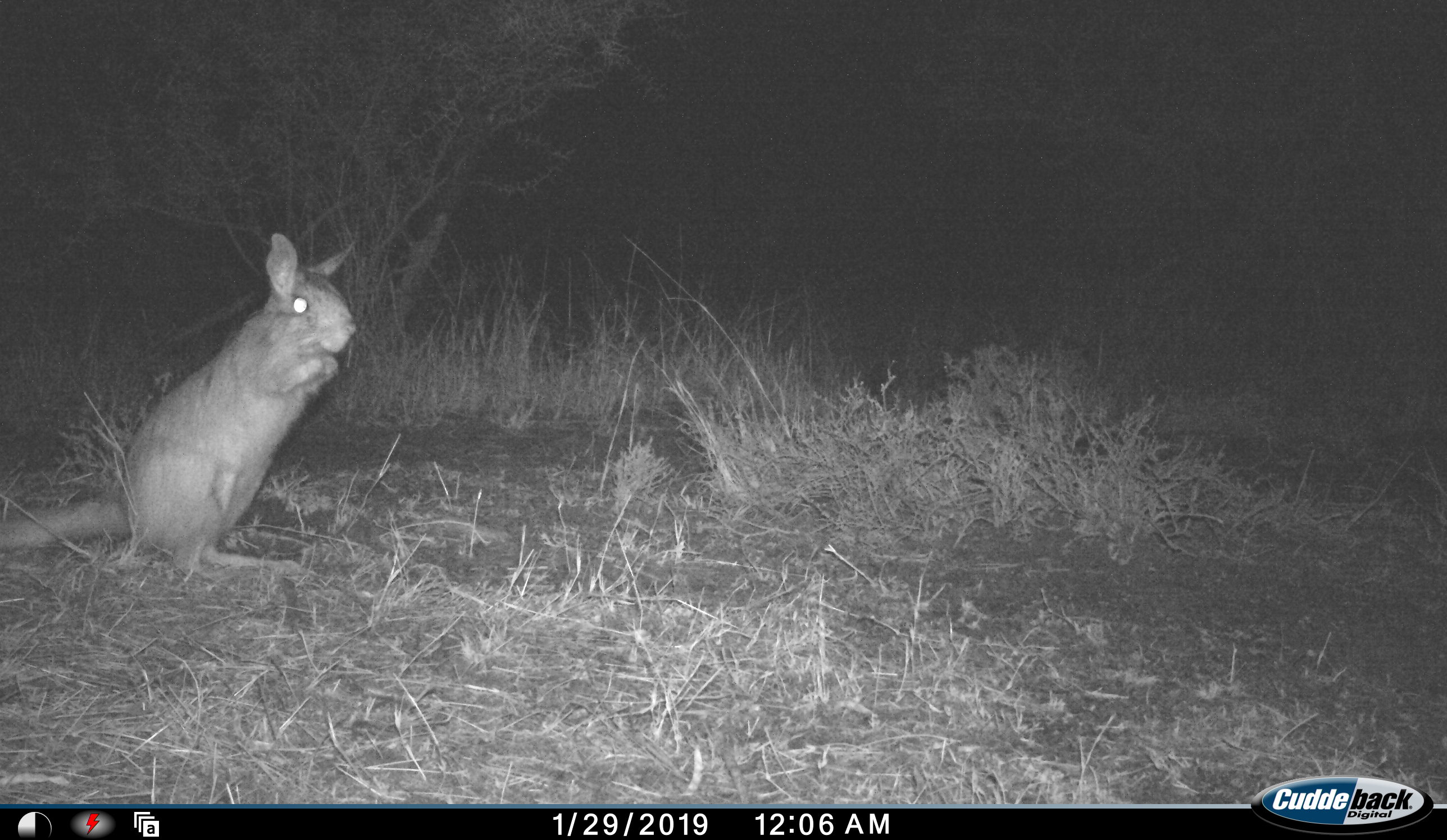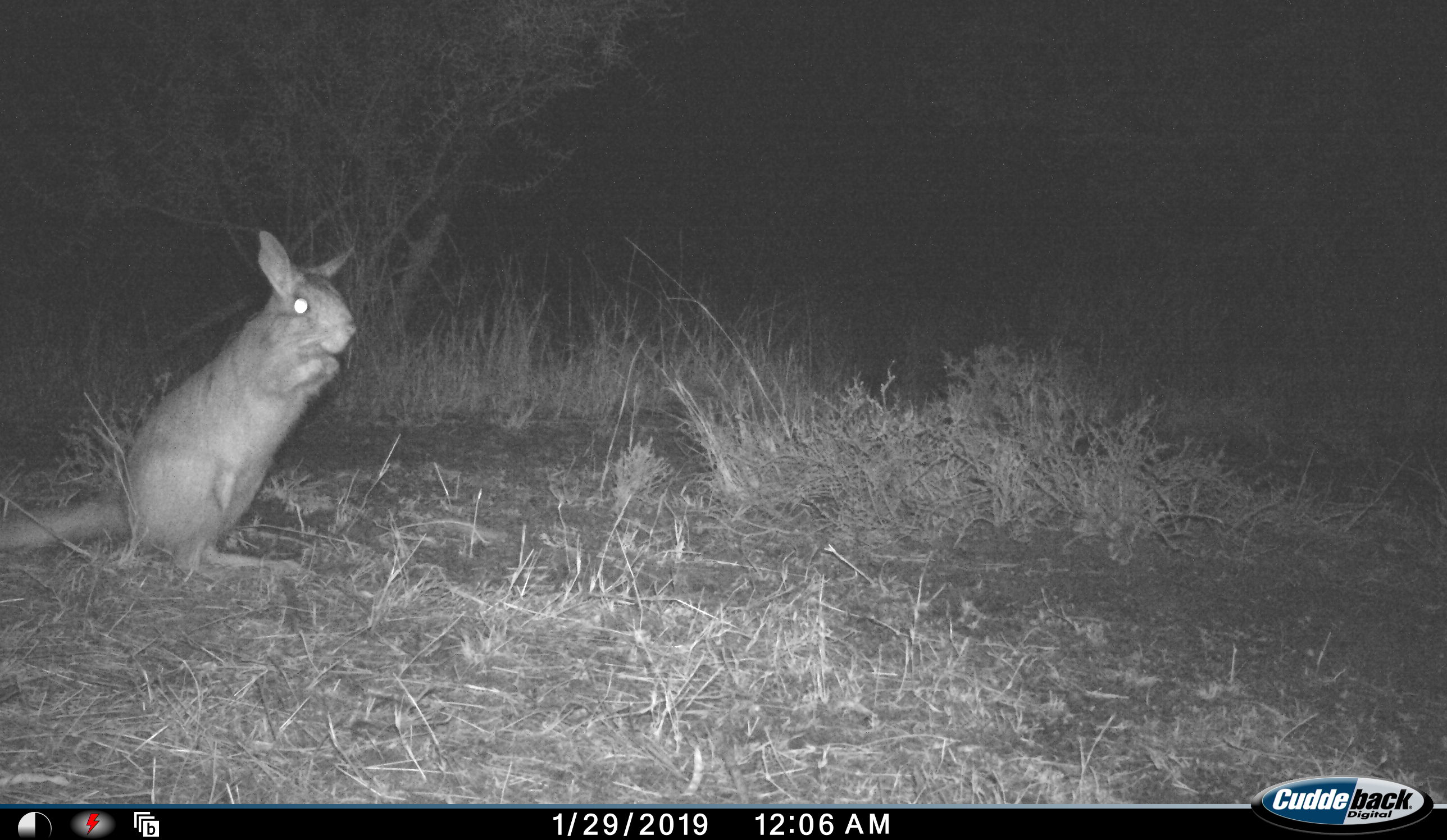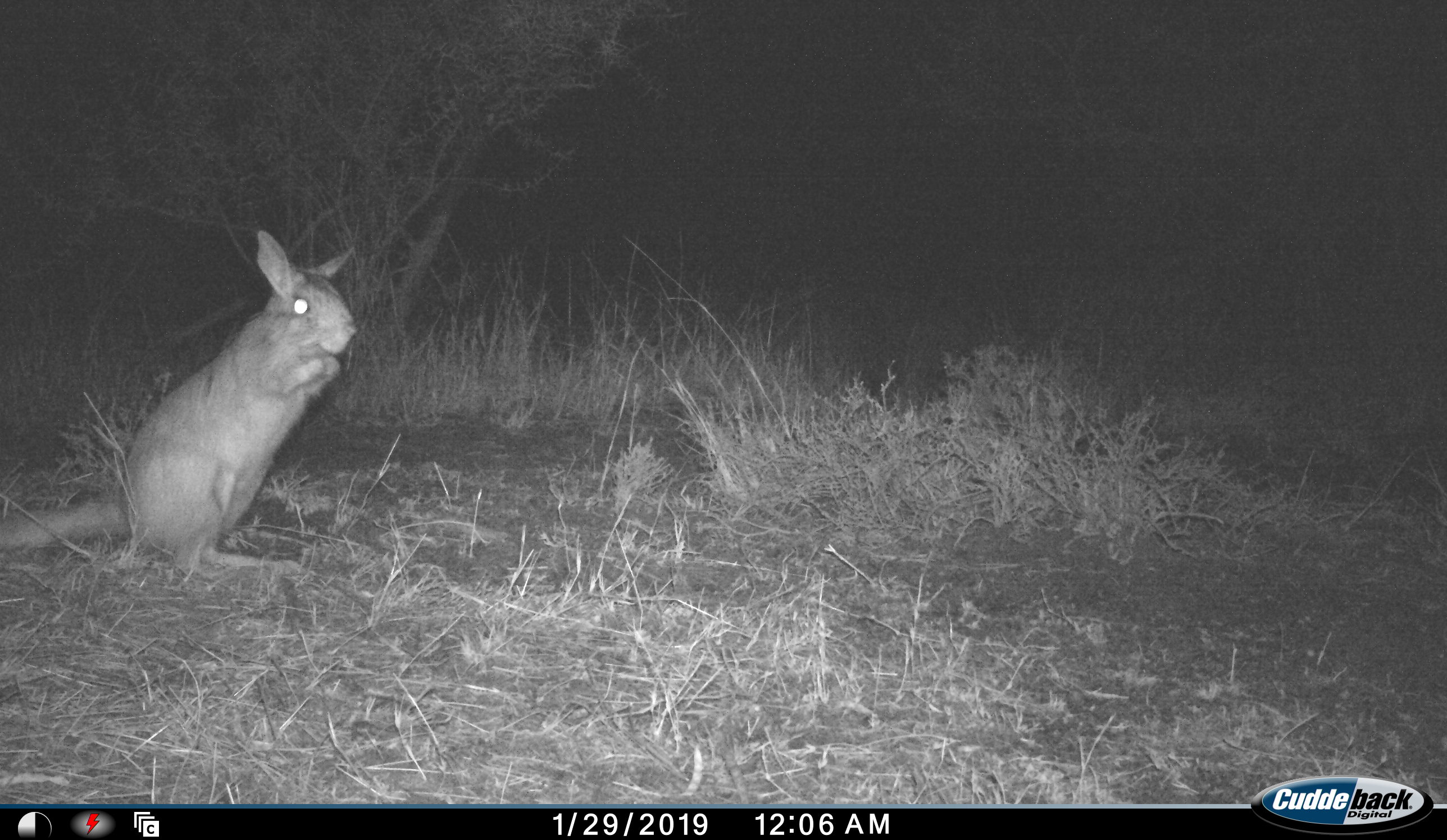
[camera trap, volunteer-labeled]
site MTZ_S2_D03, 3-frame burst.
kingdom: Animalia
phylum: Chordata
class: Mammalia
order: Rodentia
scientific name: Rodentia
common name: rodent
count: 1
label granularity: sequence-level